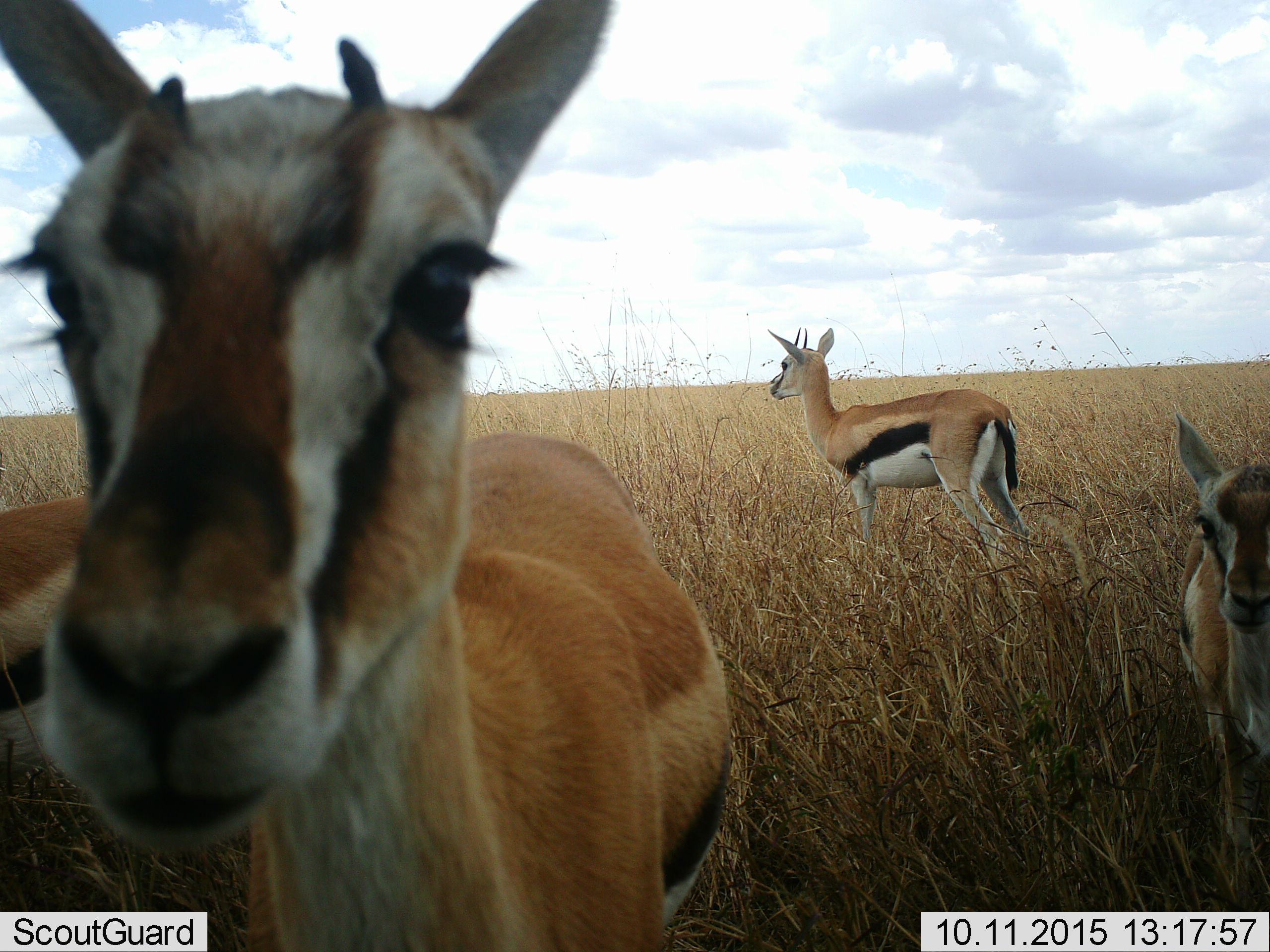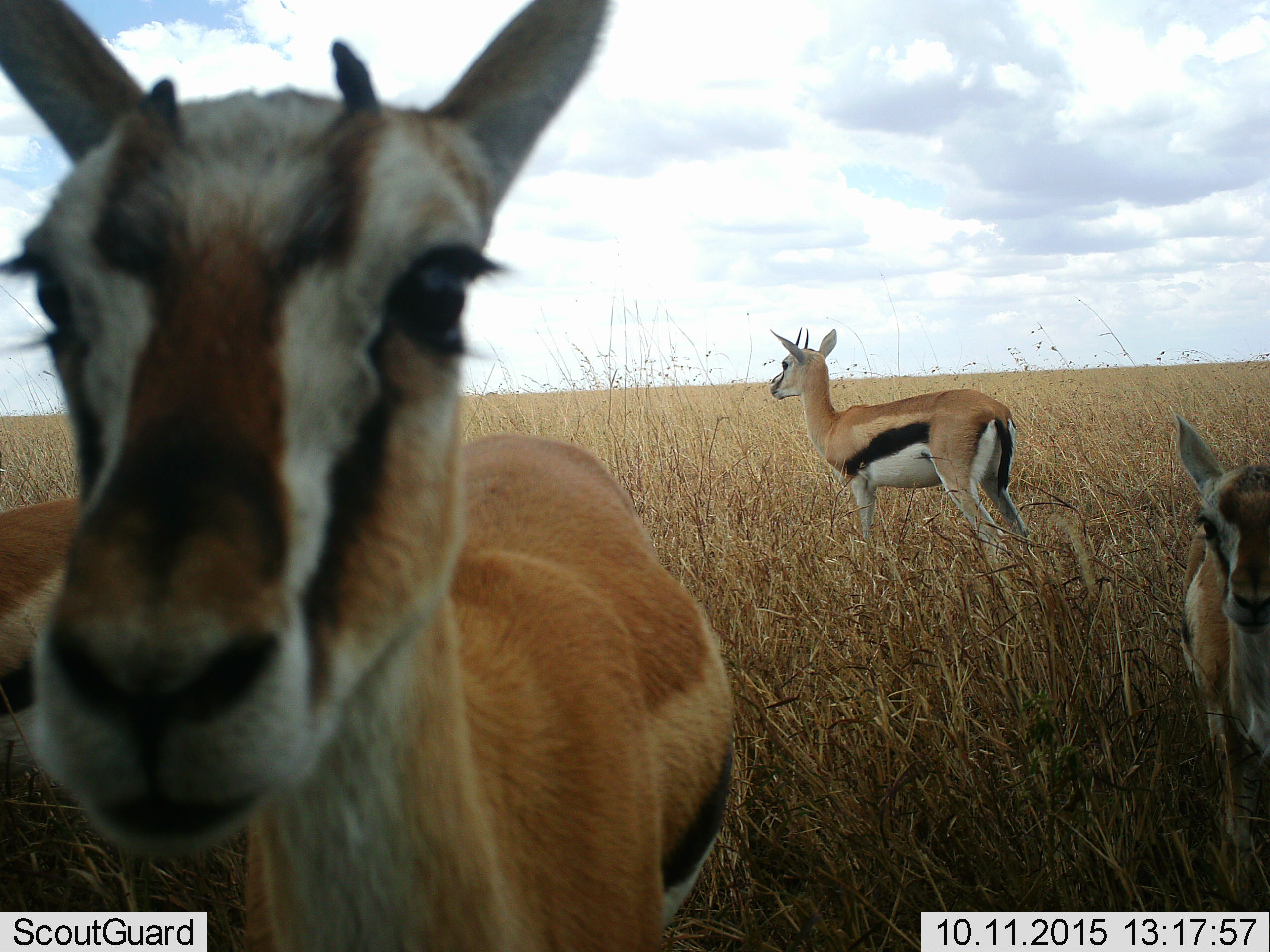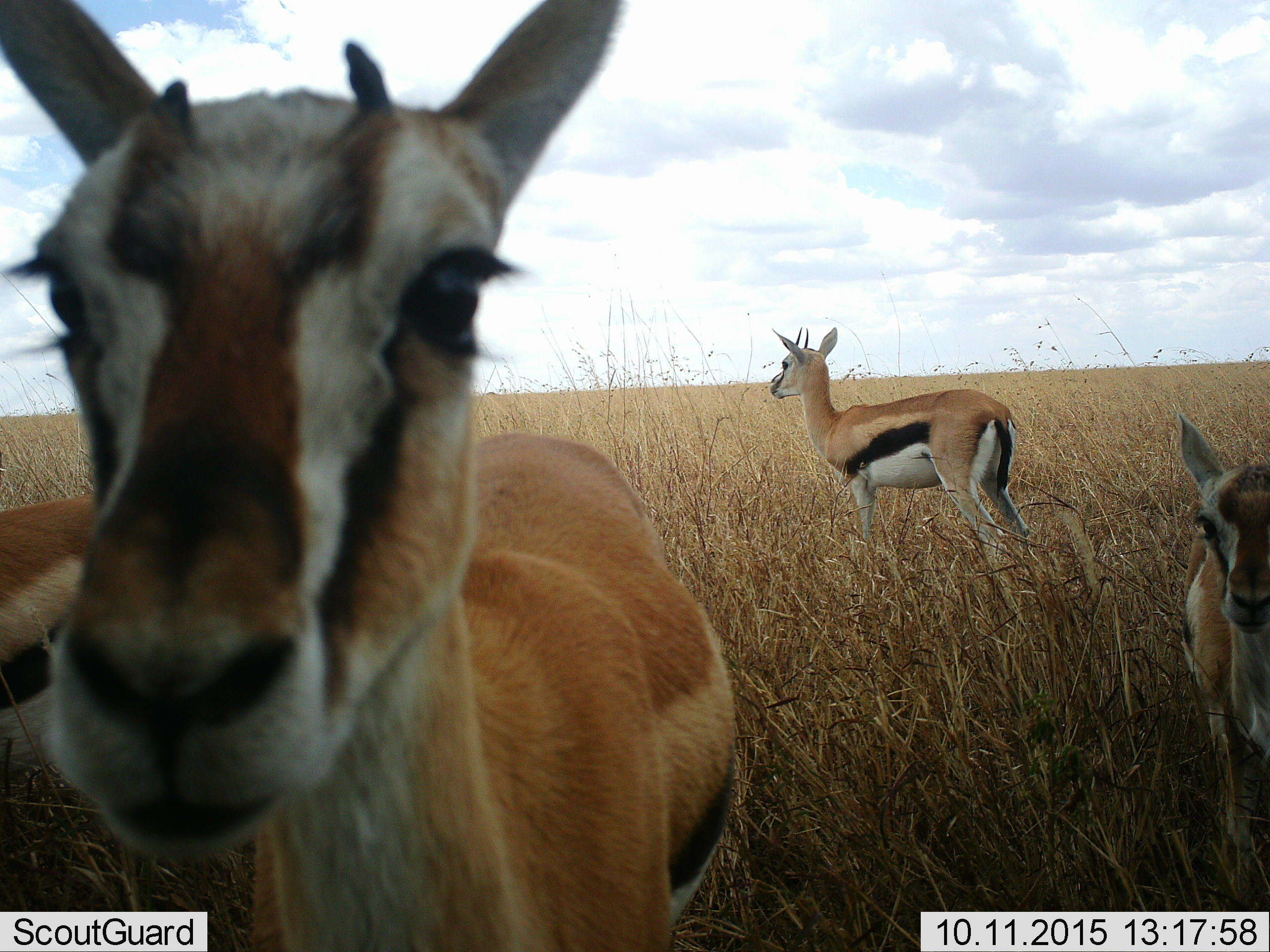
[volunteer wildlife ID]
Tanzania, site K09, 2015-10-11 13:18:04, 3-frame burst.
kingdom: Animalia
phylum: Chordata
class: Mammalia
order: Artiodactyla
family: Bovidae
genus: Eudorcas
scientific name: Eudorcas thomsonii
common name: thomson's gazelle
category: gazellethomsons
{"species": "gazellethomsons (thomson's gazelle) (Eudorcas thomsonii)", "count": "4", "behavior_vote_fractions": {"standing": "86%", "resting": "0%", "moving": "0%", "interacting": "14%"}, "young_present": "57%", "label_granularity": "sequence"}